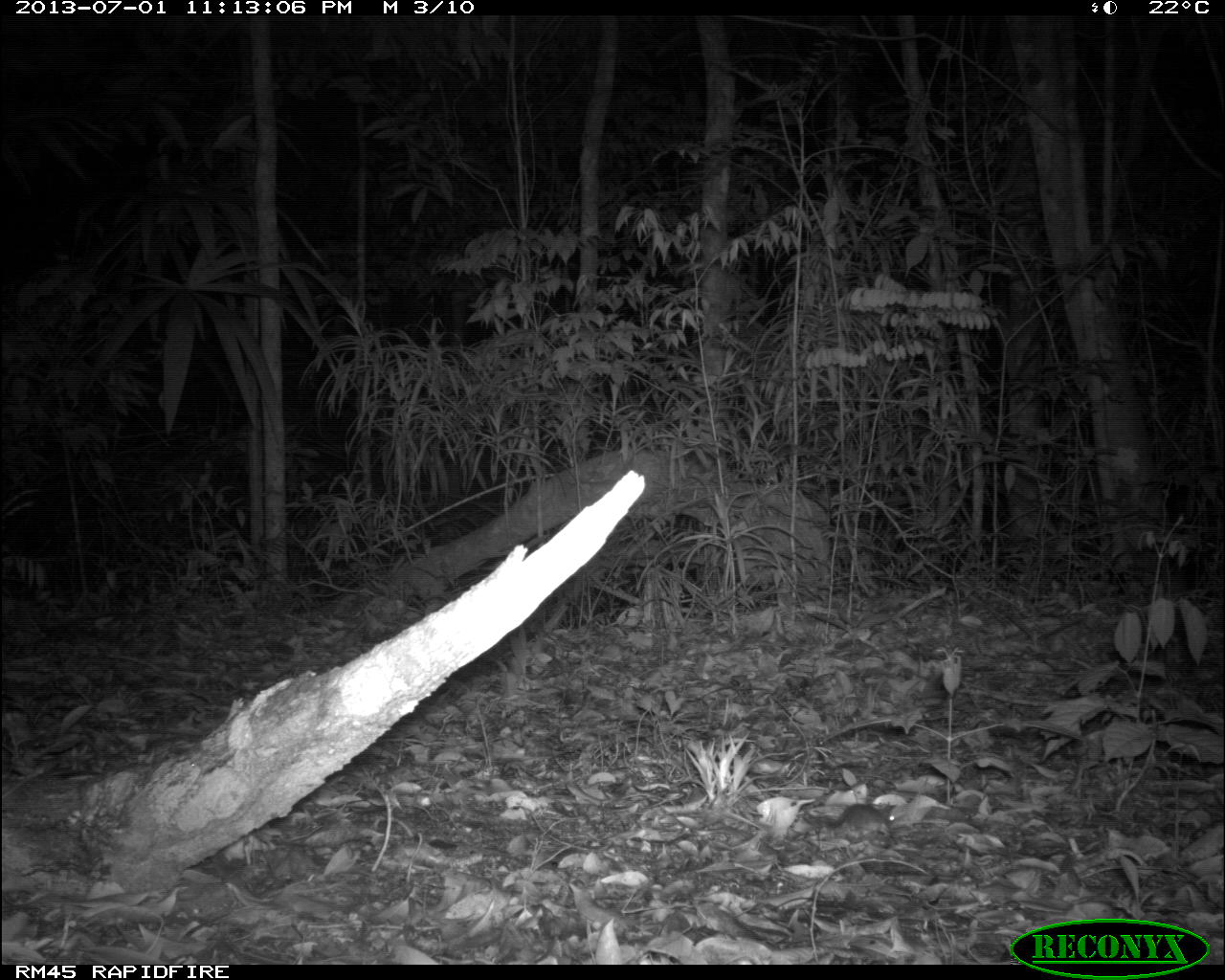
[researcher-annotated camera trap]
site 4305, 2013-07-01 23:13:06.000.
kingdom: Animalia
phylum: Chordata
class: Mammalia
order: Rodentia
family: Cricetidae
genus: Peromyscus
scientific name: Peromyscus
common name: deermice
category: peromyscus sp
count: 1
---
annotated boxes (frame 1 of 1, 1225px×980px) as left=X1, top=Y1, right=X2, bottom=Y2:
peromyscus sp: left=823, top=803, right=895, bottom=839